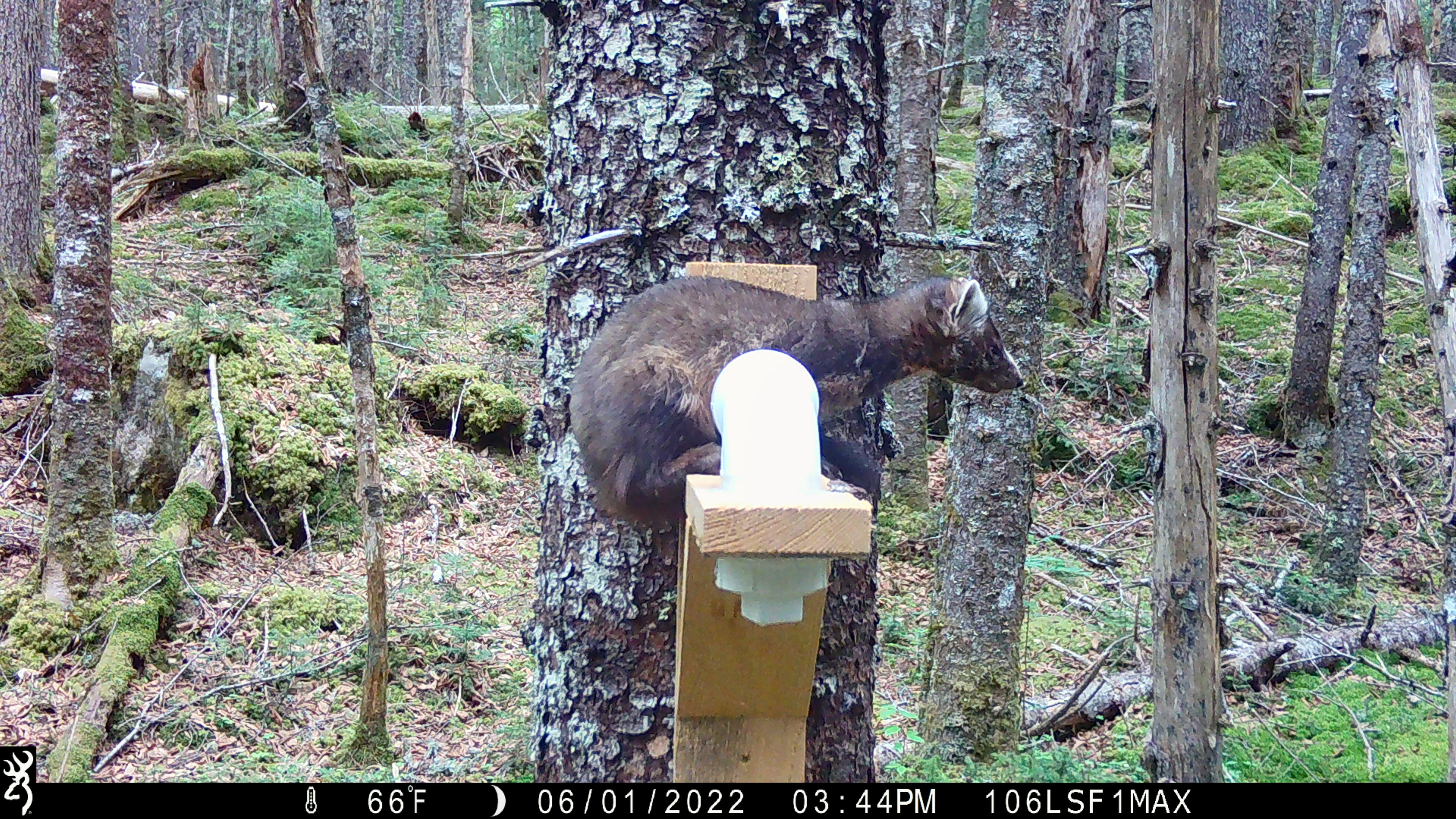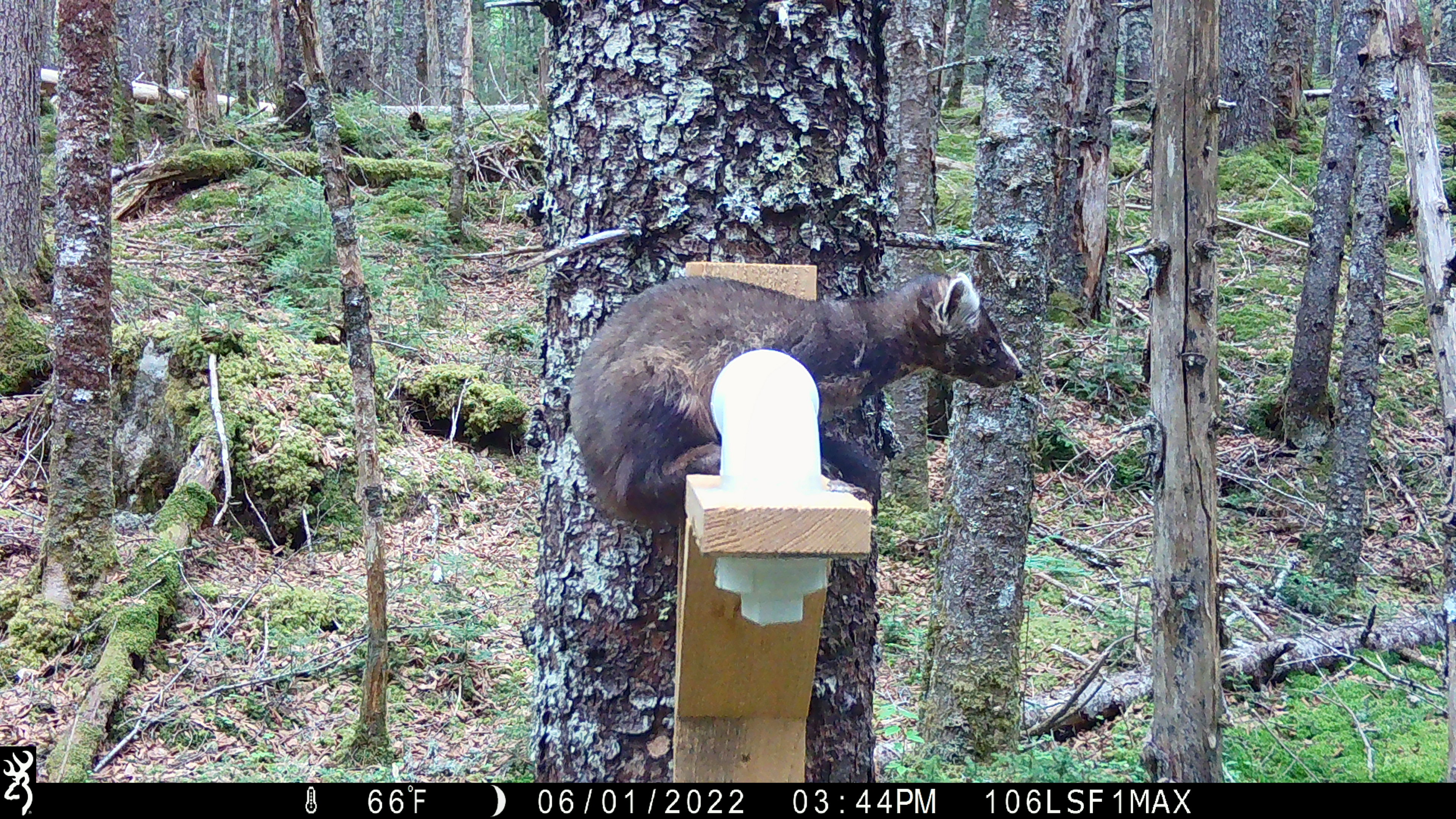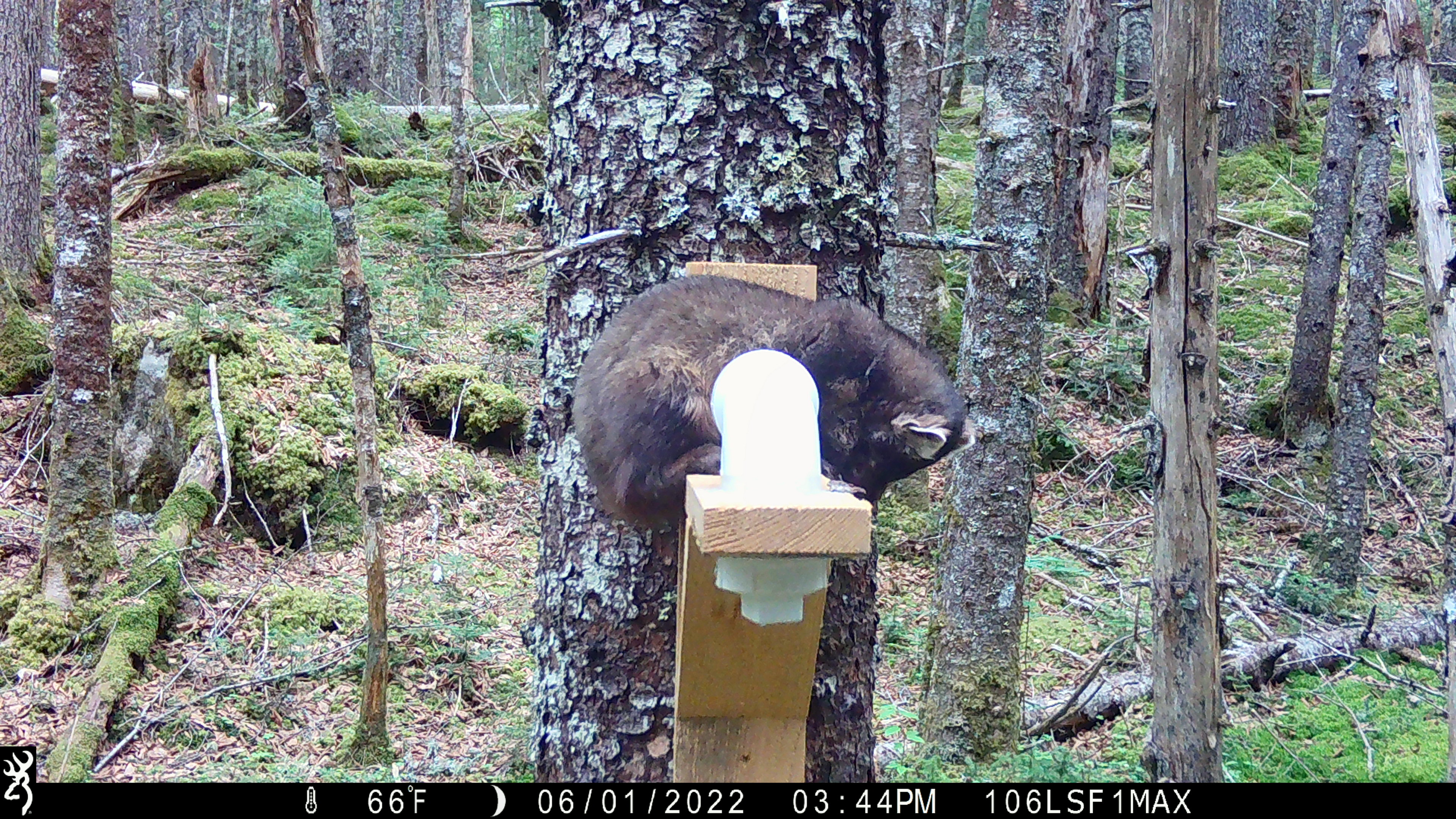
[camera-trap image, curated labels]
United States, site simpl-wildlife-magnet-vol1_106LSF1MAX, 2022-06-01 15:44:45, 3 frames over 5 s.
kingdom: Animalia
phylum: Chordata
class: Mammalia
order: Carnivora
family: Mustelidae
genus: Martes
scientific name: Martes americana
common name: american marten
American marten (Martes americana).